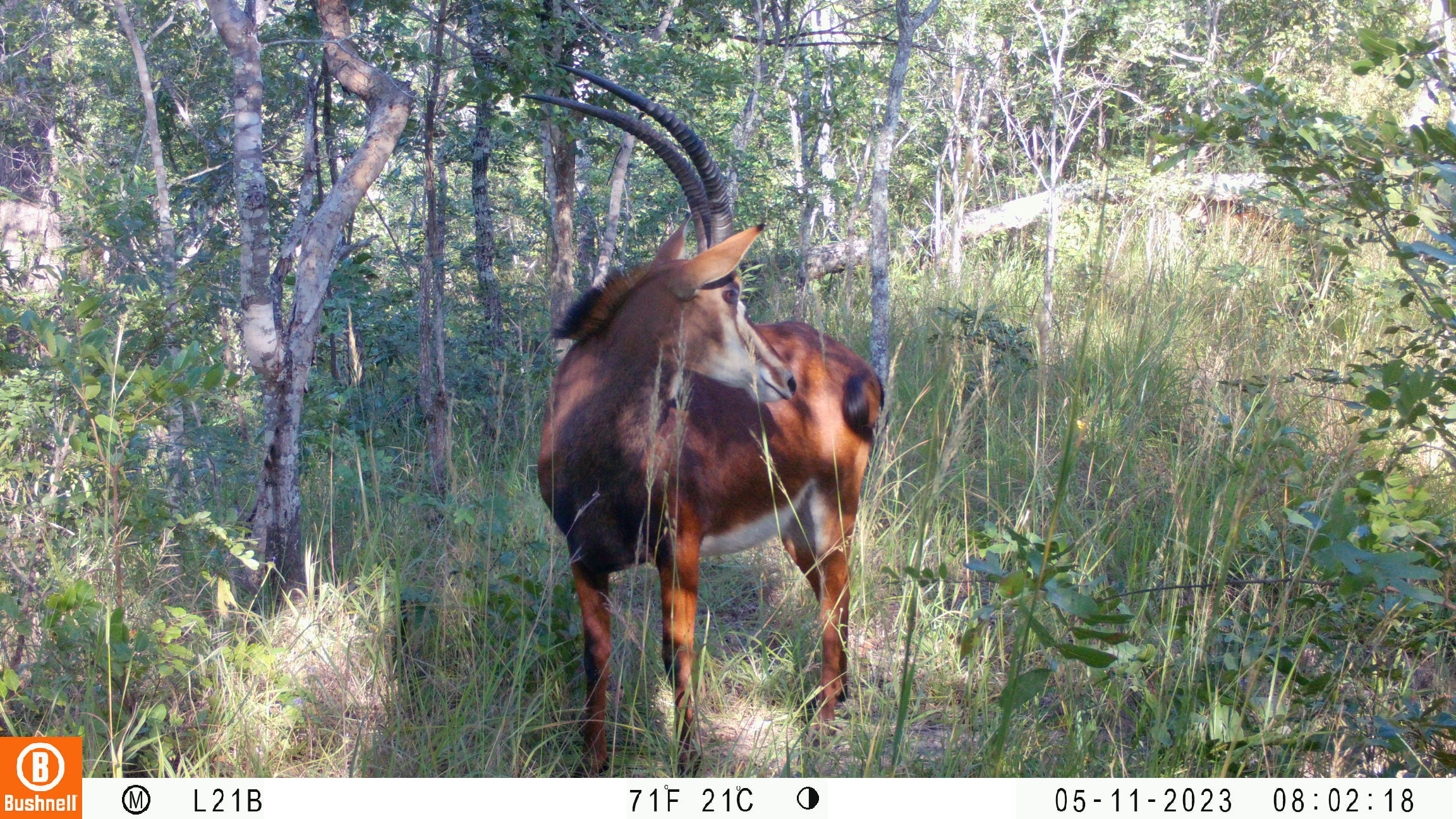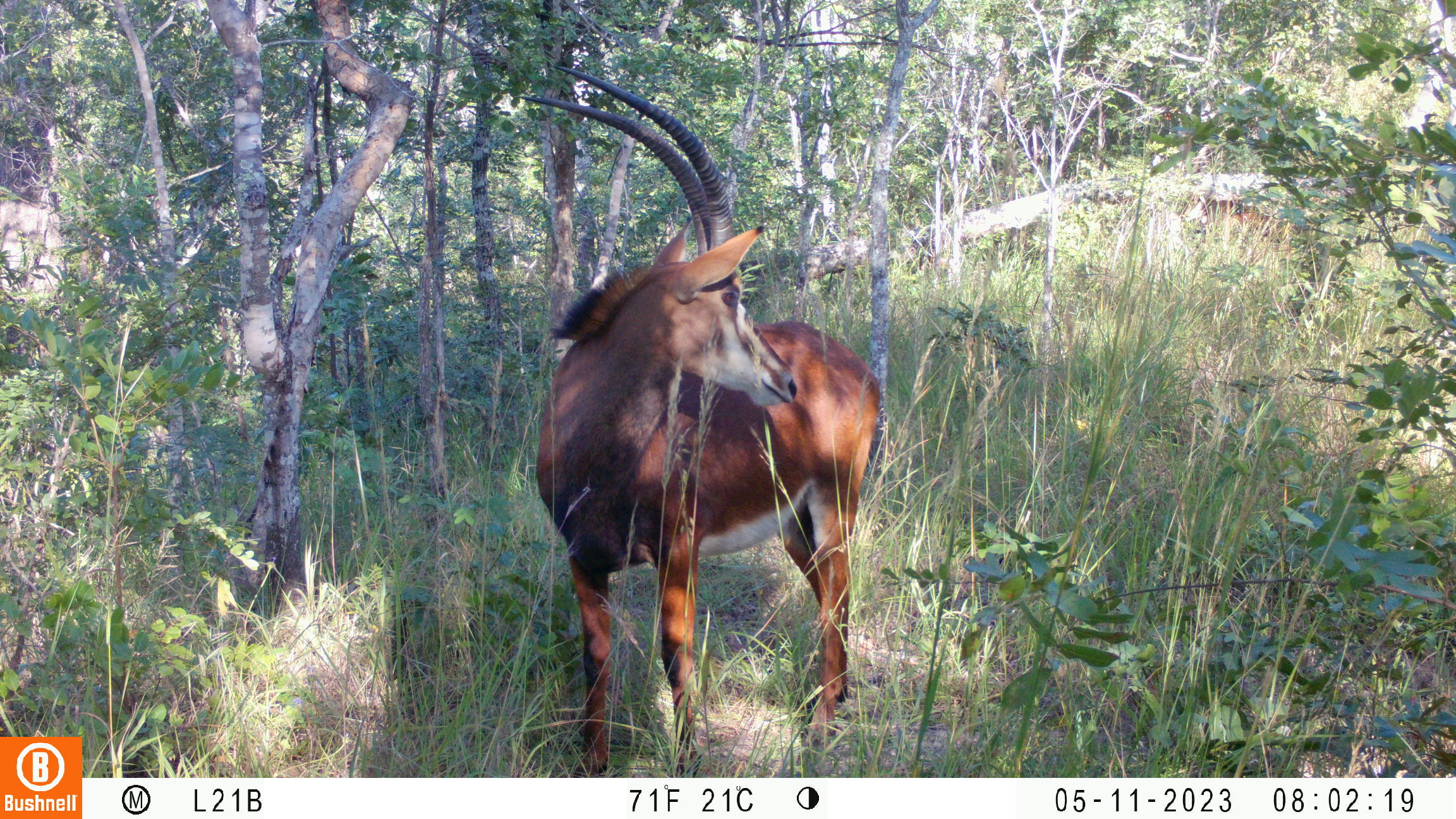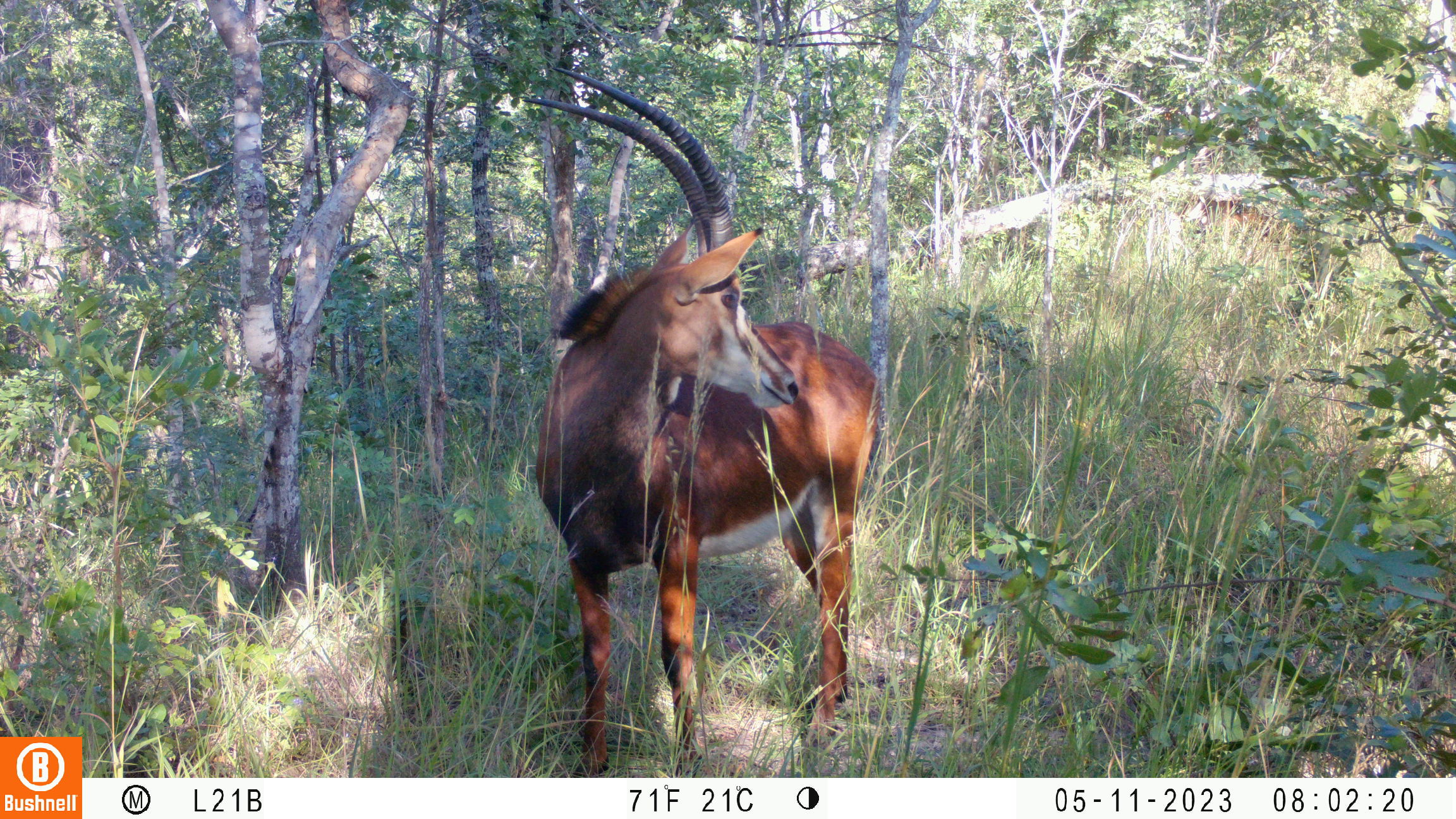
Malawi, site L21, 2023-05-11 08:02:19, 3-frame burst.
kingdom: Animalia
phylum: Chordata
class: Mammalia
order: Artiodactyla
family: Bovidae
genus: Hippotragus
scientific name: Hippotragus niger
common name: sable antelope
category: sable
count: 2